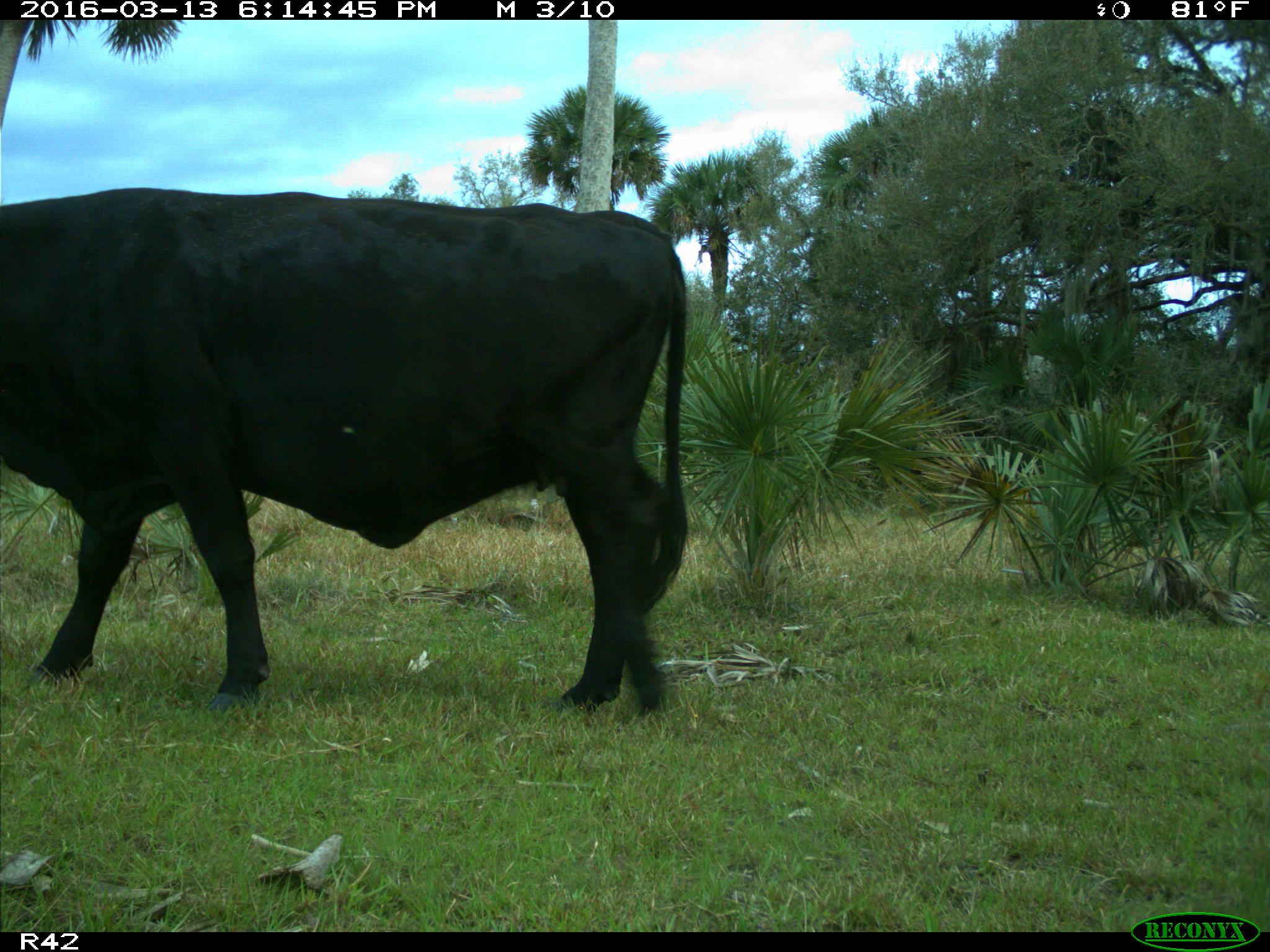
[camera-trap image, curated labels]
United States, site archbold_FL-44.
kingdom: Animalia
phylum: Chordata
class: Mammalia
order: Artiodactyla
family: Bovidae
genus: Bos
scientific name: Bos taurus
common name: domestic cow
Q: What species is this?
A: Bos taurus (domestic cow).